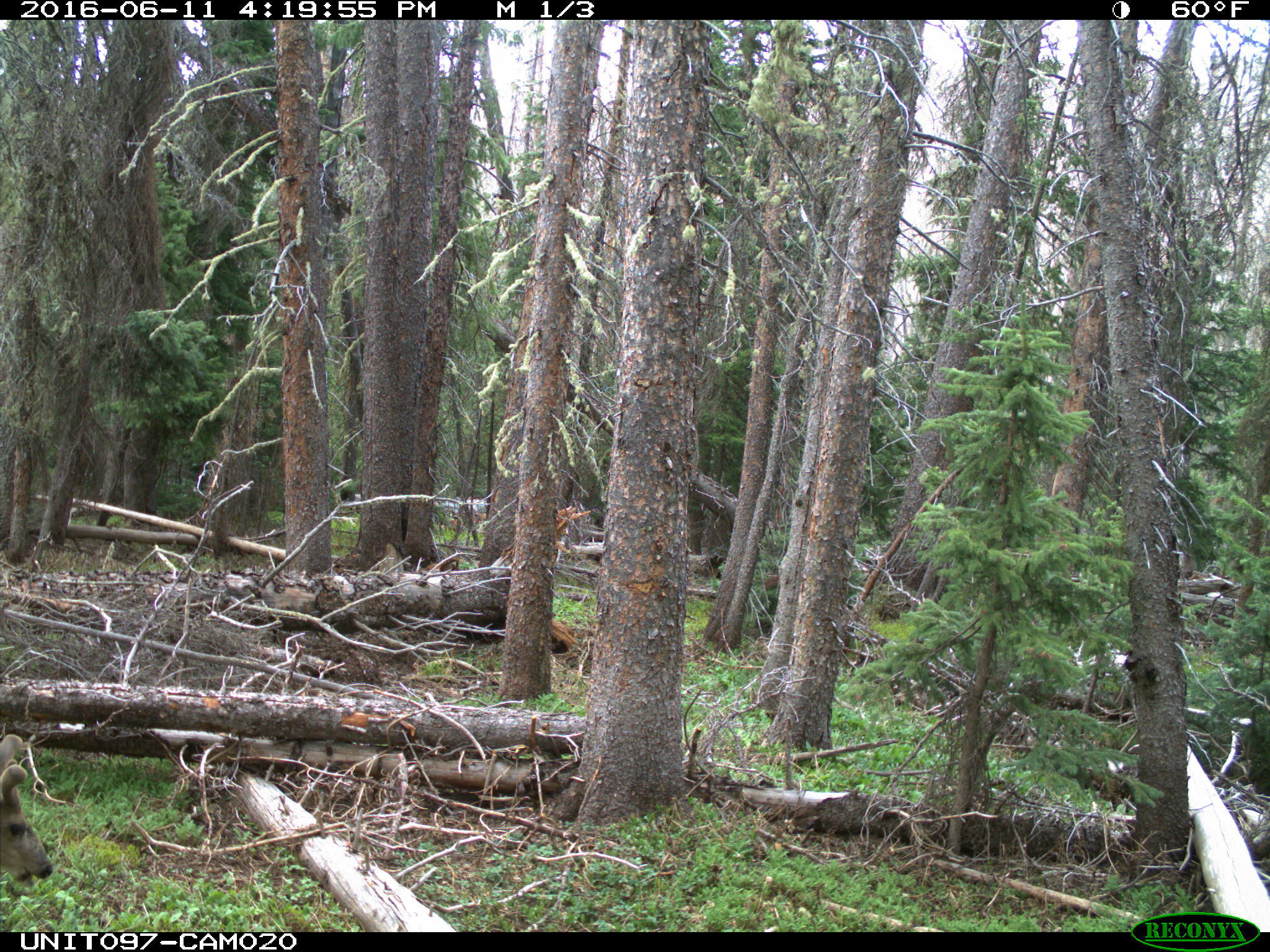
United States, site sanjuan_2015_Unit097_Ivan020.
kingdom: Animalia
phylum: Chordata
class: Mammalia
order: Artiodactyla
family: Cervidae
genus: Odocoileus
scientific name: Odocoileus hemionus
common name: mule deer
Odocoileus hemionus (mule deer).